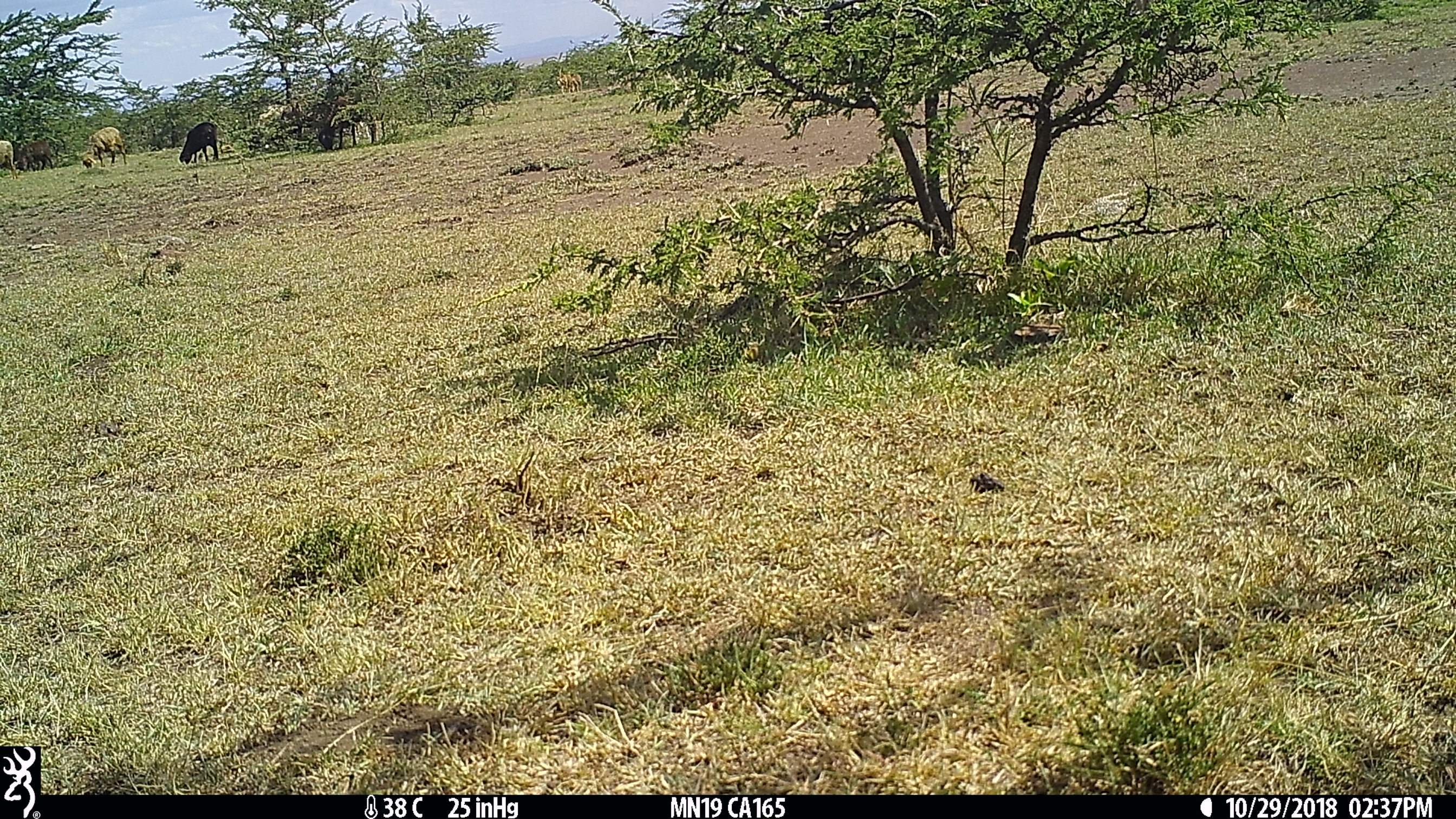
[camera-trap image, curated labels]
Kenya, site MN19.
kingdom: Animalia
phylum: Chordata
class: Mammalia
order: Artiodactyla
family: Bovidae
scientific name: Bovidae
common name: sheep or goat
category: shoat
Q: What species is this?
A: Shoat (sheep or goat) (Bovidae).